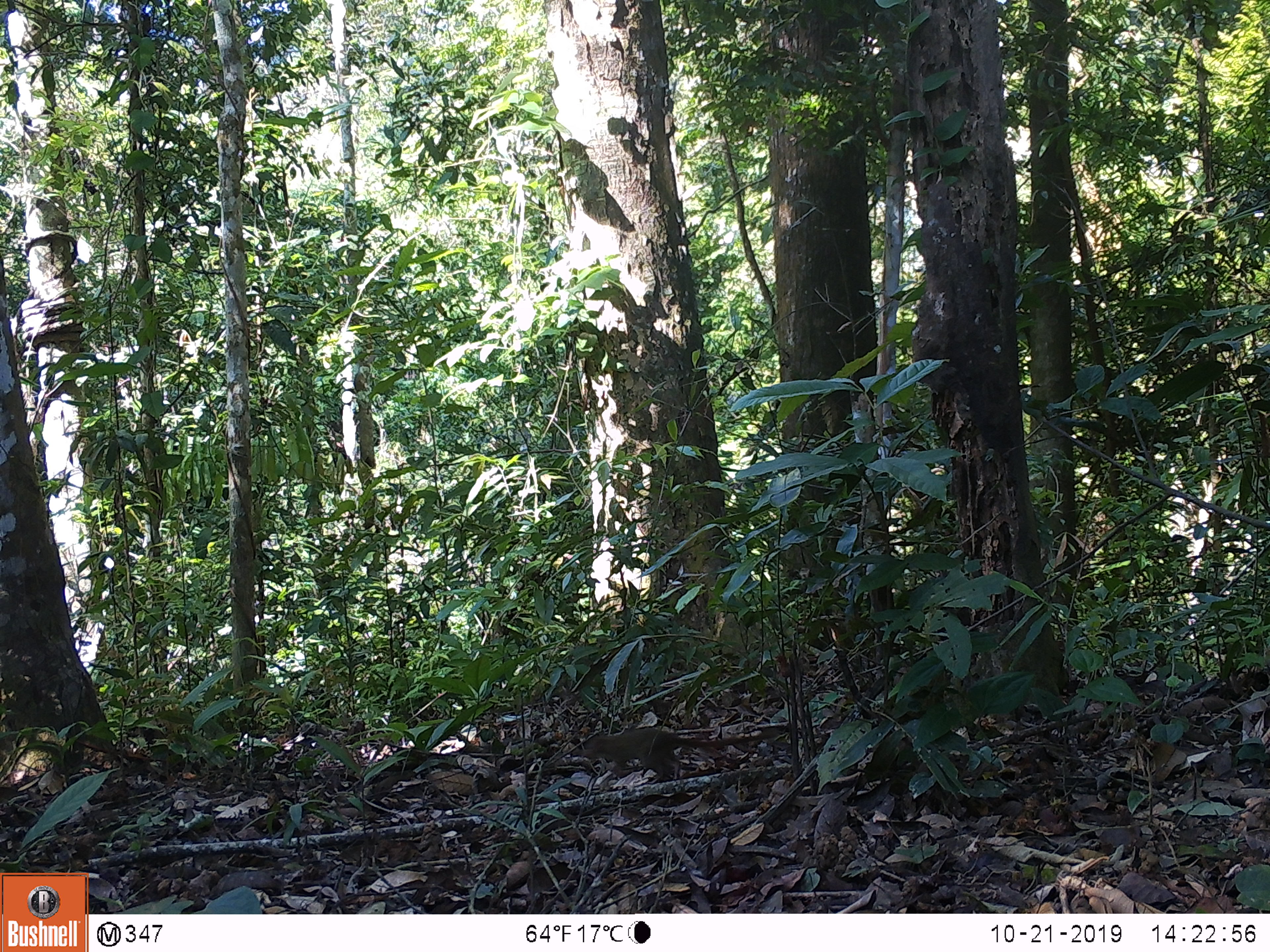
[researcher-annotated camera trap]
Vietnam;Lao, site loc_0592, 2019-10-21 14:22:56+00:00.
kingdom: Animalia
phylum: Chordata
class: Mammalia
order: Scandentia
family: Tupaiidae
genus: Tupaia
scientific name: Tupaia belangeri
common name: northern treeshrew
Northern treeshrew (Tupaia belangeri). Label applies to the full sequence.